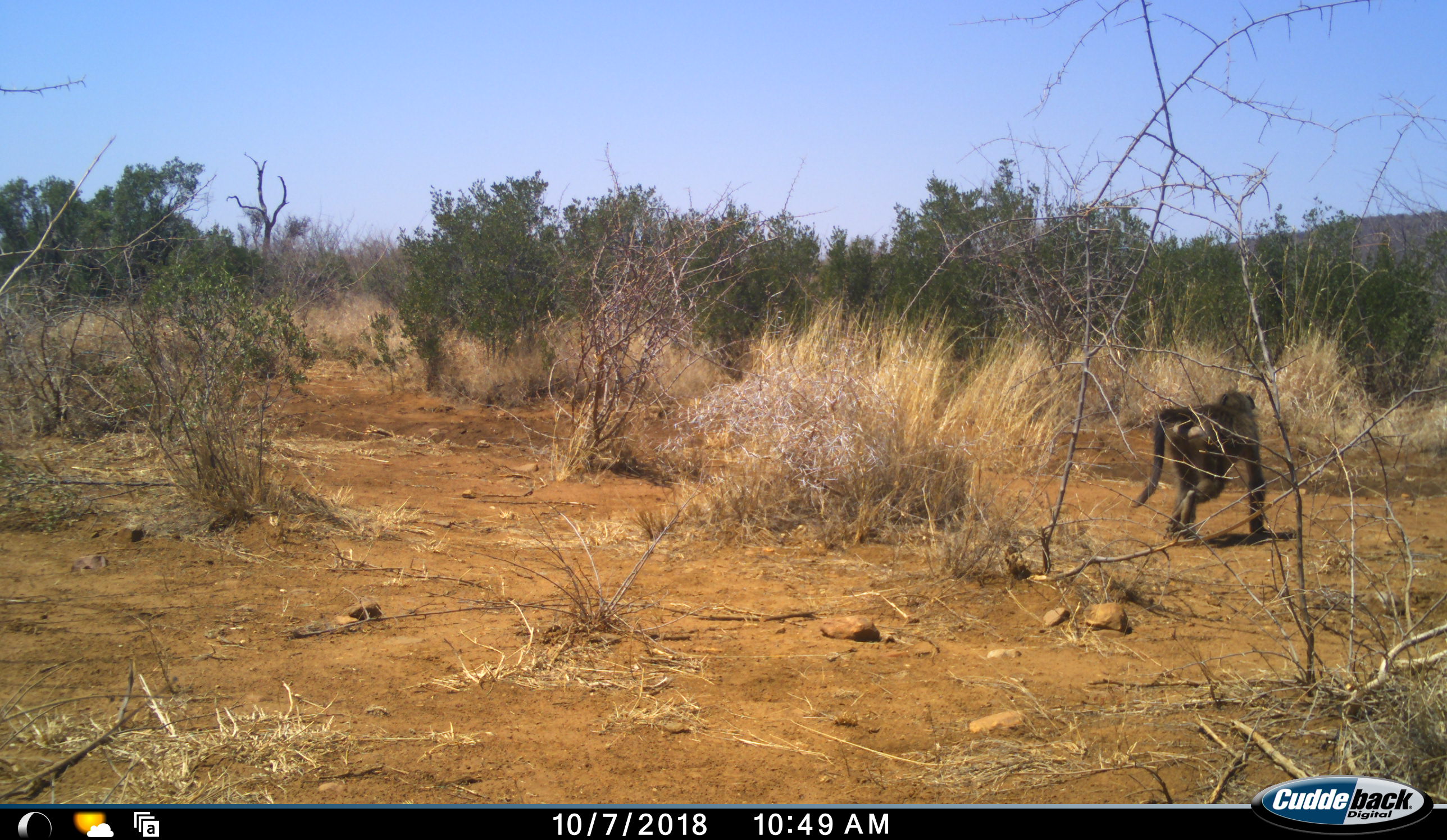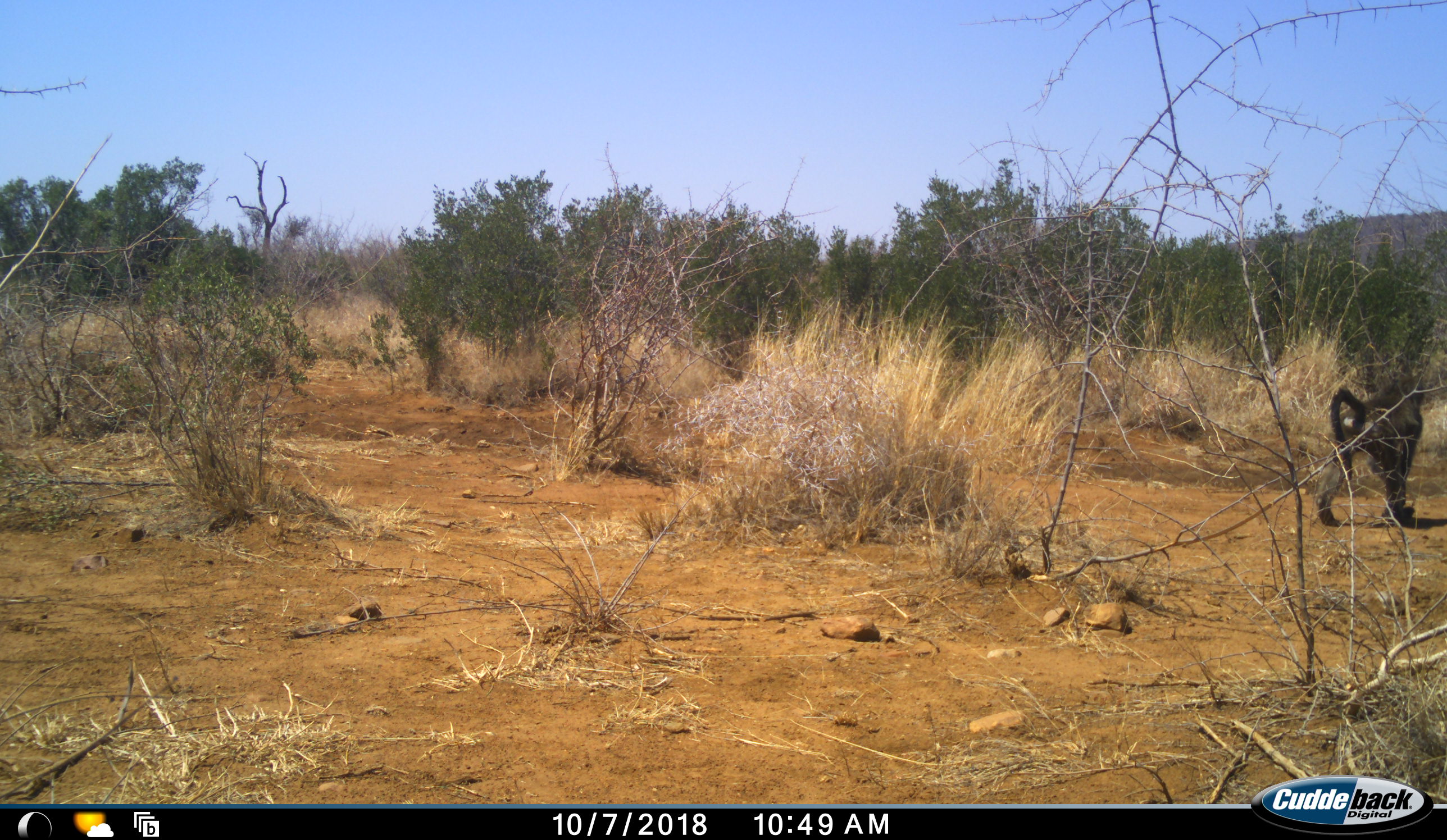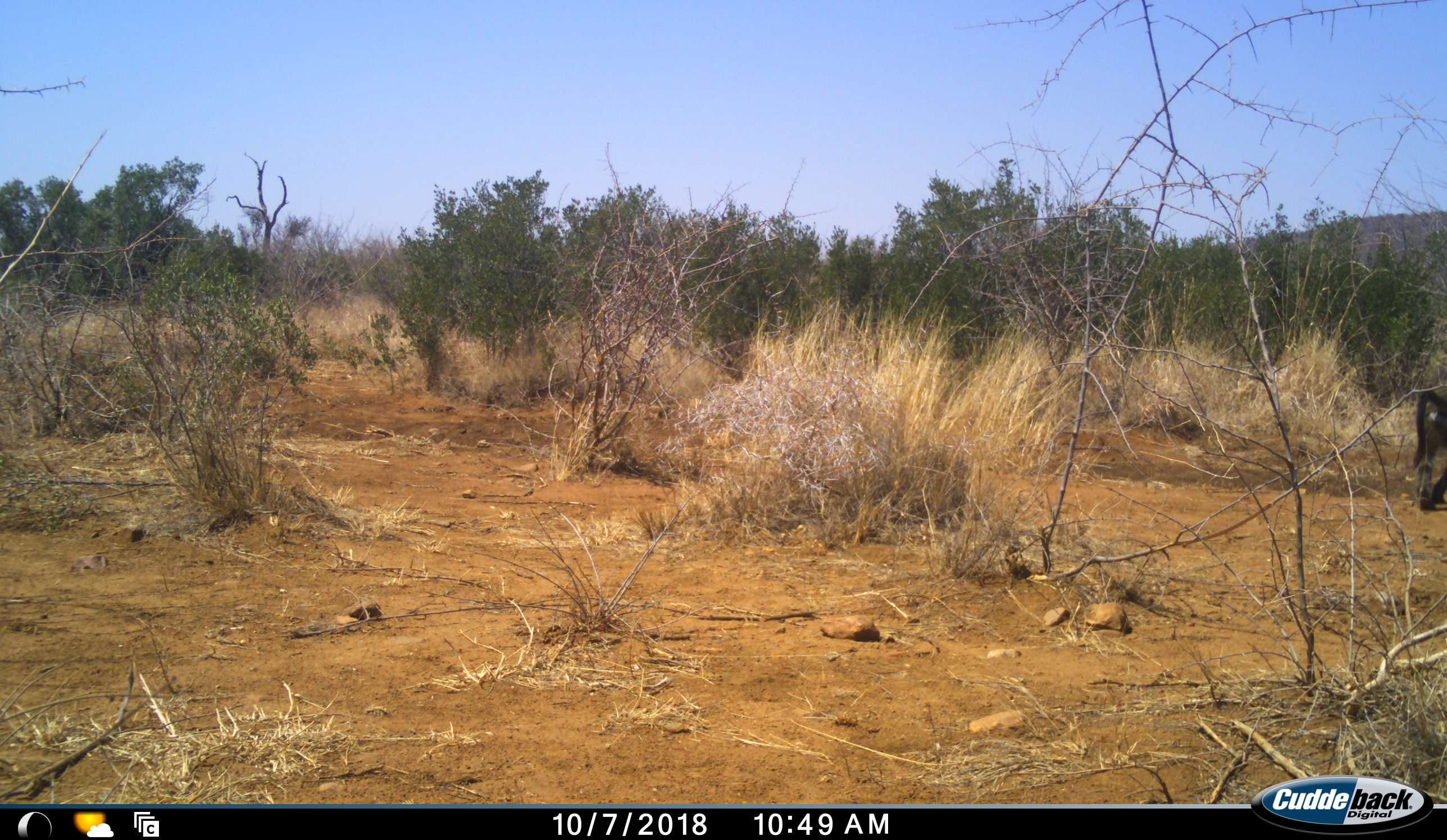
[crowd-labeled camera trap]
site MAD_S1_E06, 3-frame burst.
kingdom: Animalia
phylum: Chordata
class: Mammalia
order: Primates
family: Cercopithecidae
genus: Papio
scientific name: Papio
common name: baboon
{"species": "baboon (Papio)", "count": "1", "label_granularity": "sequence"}